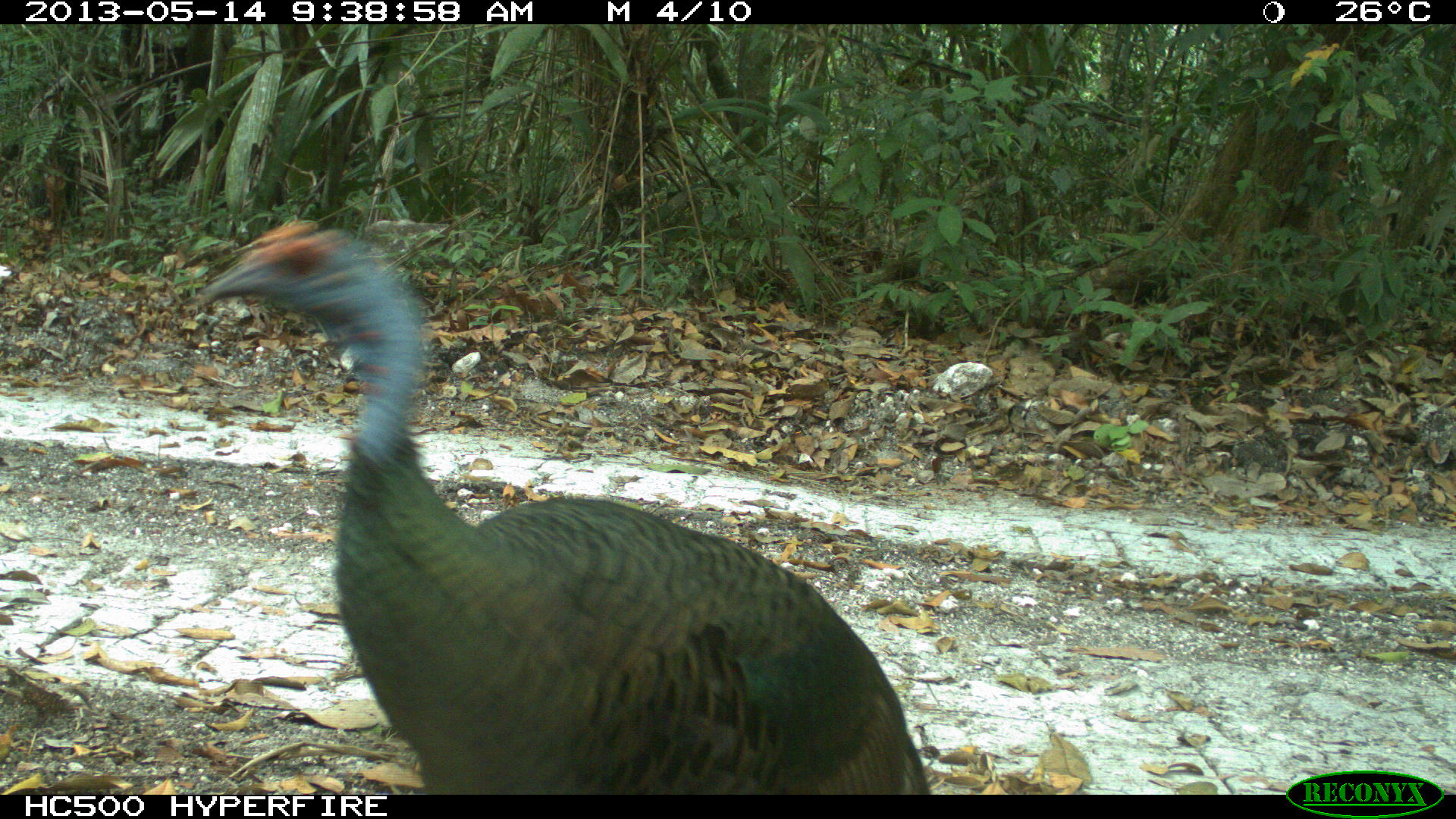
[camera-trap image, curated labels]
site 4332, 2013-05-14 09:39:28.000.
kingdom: Animalia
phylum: Chordata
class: Aves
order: Galliformes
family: Phasianidae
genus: Meleagris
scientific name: Meleagris ocellata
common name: ocellated turkey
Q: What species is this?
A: Meleagris ocellata (ocellated turkey).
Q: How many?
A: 1.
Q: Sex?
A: Male.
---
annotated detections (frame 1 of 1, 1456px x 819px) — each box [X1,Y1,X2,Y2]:
meleagris ocellata: [195,217,929,793]